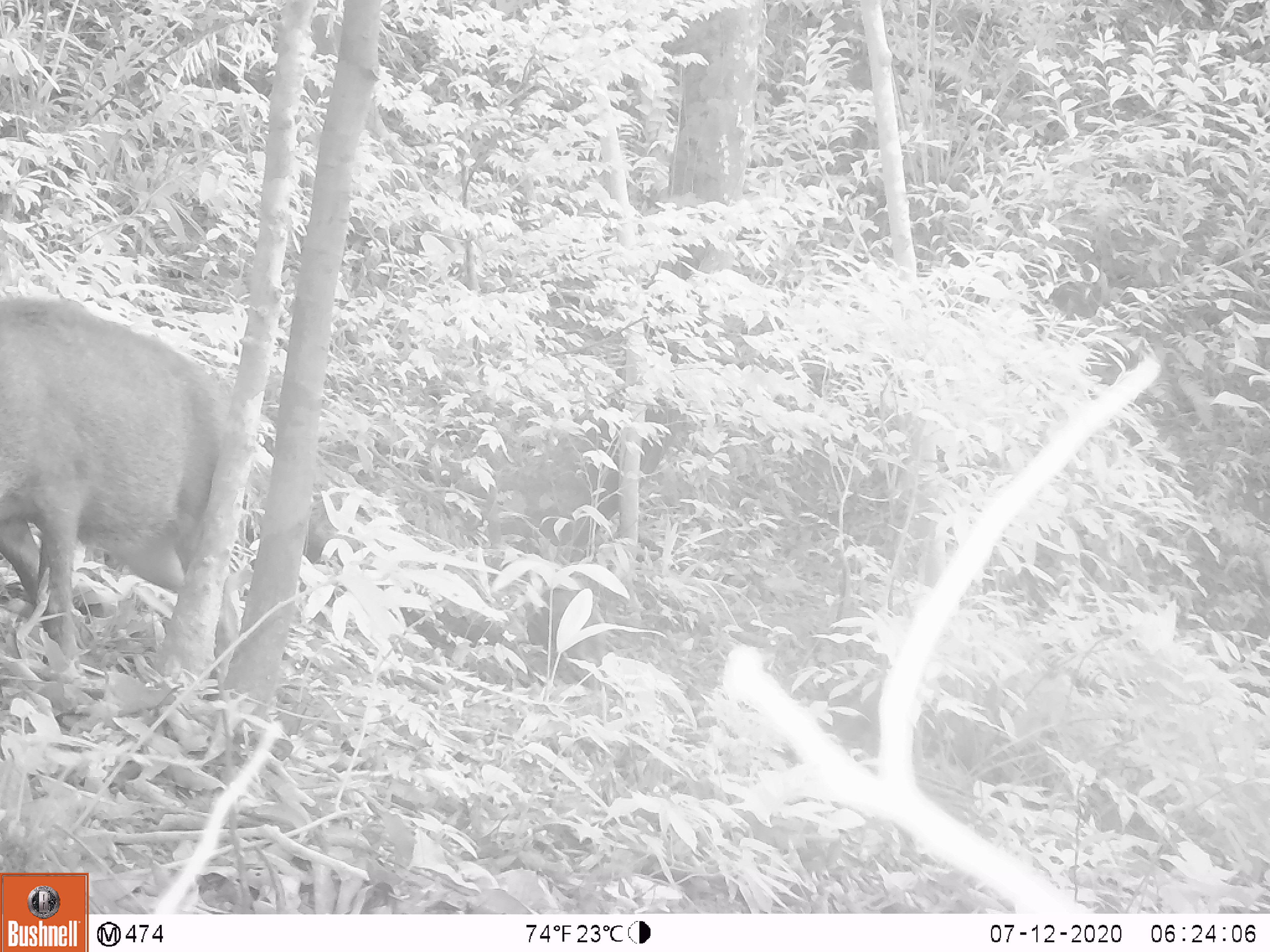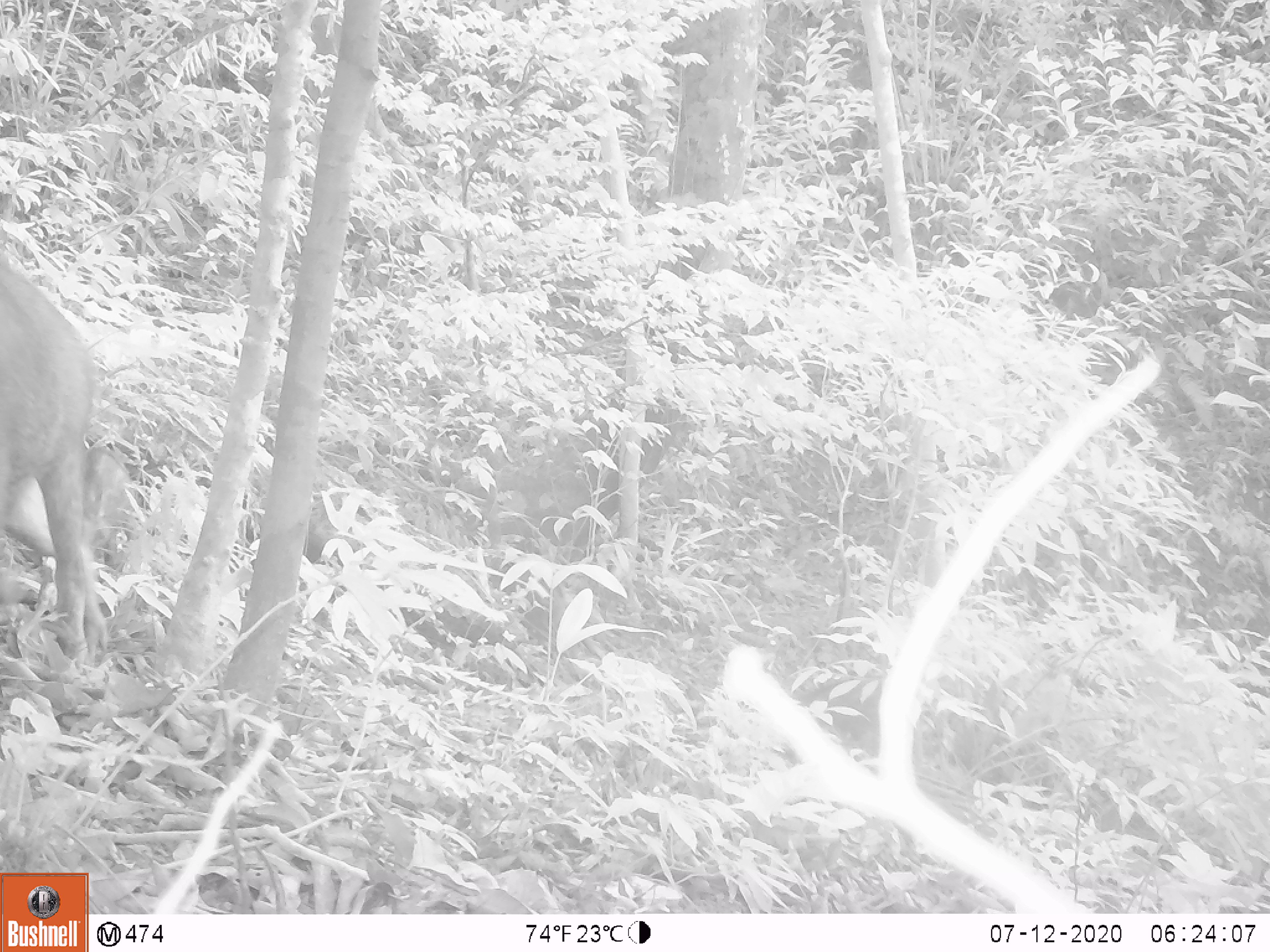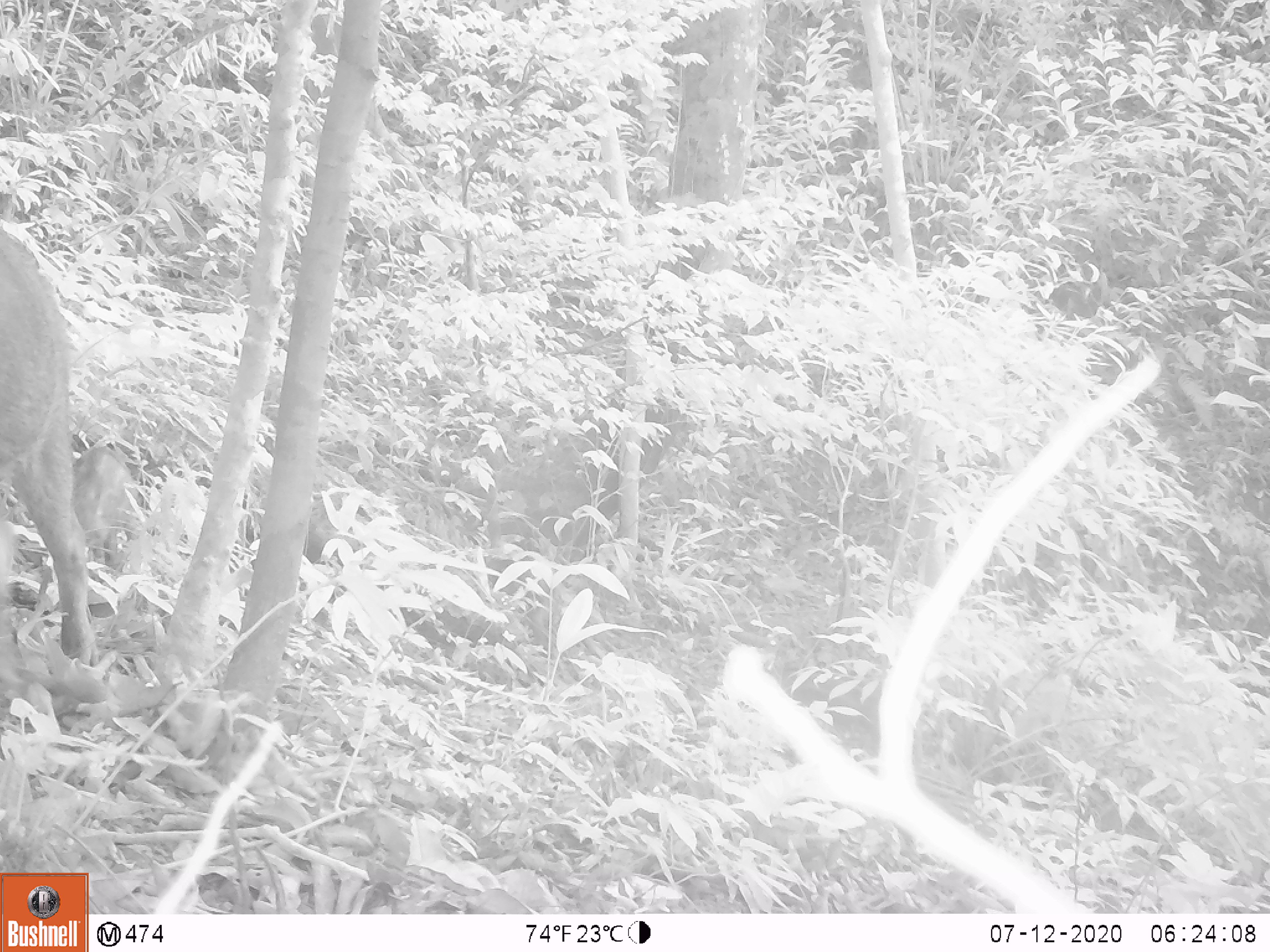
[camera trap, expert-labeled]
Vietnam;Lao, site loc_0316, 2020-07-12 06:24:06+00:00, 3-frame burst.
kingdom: Animalia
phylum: Chordata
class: Mammalia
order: Artiodactyla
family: Suidae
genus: Sus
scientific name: Sus scrofa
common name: eurasian wild pig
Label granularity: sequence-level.